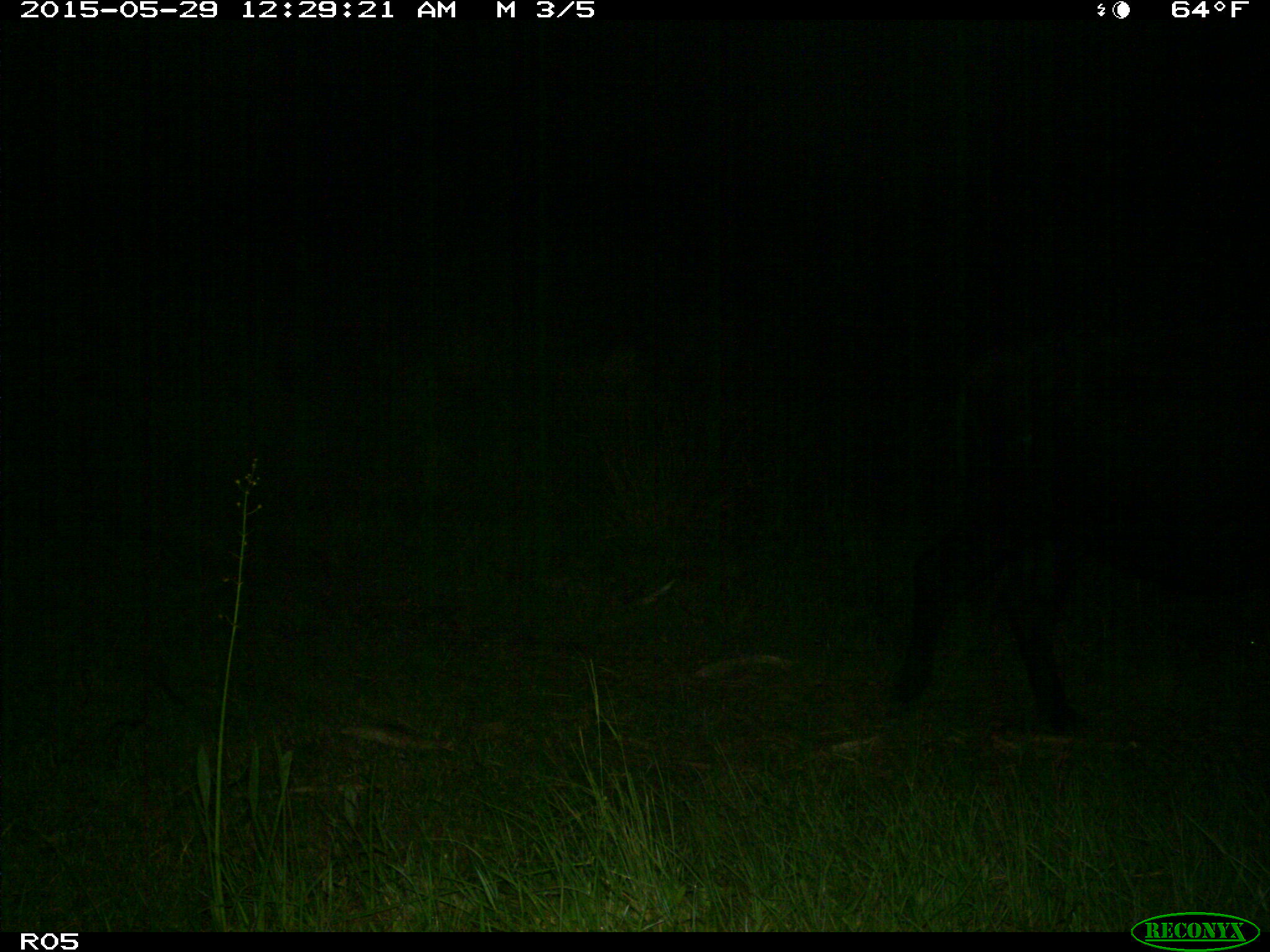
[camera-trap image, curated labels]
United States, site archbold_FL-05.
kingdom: Animalia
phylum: Chordata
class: Mammalia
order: Artiodactyla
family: Bovidae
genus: Bos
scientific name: Bos taurus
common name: domestic cow